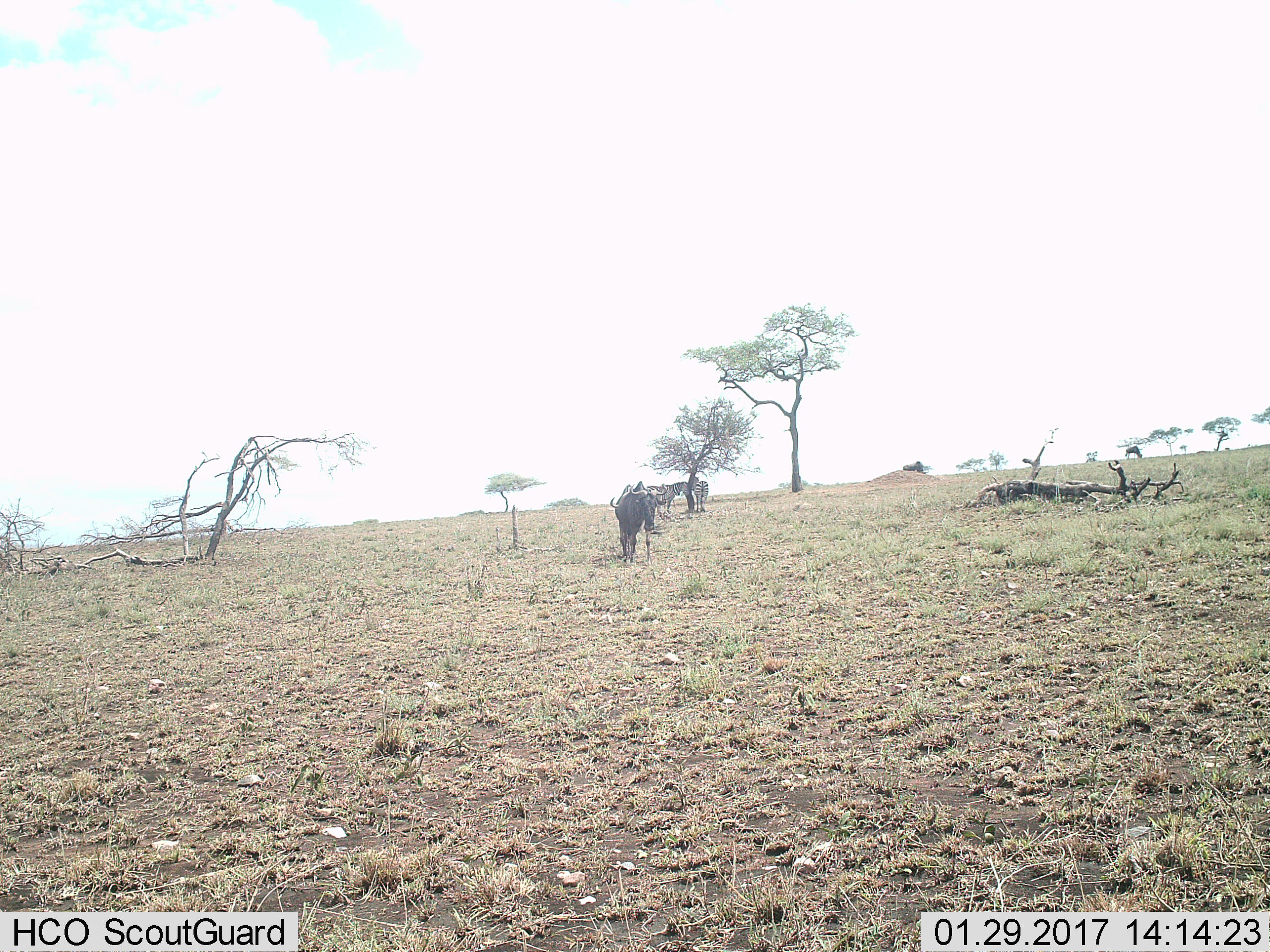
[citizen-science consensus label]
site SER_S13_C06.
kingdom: Animalia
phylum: Chordata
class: Mammalia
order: Artiodactyla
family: Bovidae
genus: Connochaetes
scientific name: Connochaetes taurinus taurinus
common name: blue wildebeest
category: wildebeestblue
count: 3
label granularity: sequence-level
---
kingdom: Animalia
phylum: Chordata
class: Mammalia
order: Perissodactyla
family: Equidae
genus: Equus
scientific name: Equus quagga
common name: plains zebra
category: zebraplains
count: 3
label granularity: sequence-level